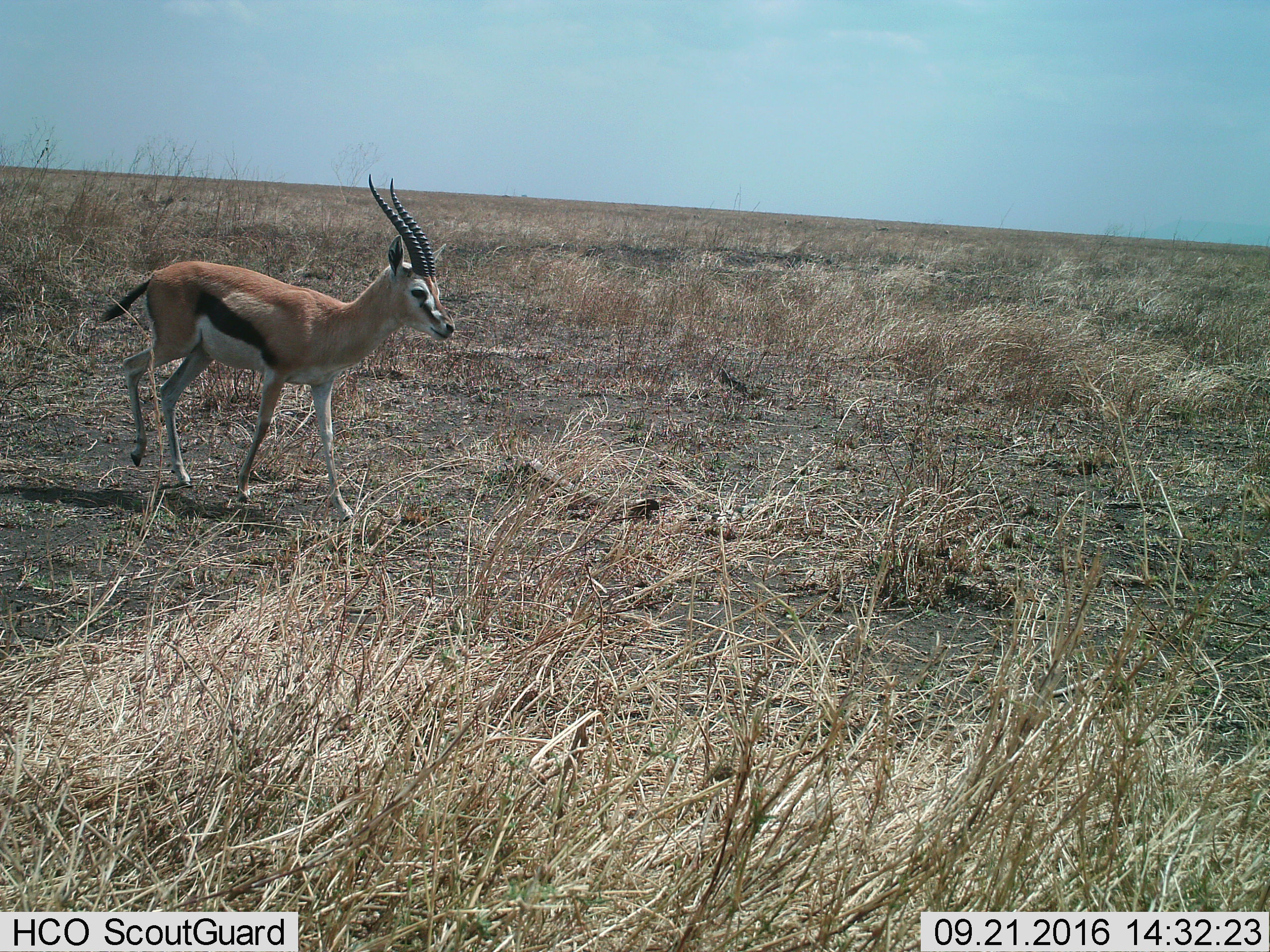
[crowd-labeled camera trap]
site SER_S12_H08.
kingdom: Animalia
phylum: Chordata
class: Mammalia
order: Artiodactyla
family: Bovidae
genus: Eudorcas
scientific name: Eudorcas thomsonii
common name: thomson's gazelle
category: gazellethomsons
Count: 1.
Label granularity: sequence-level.